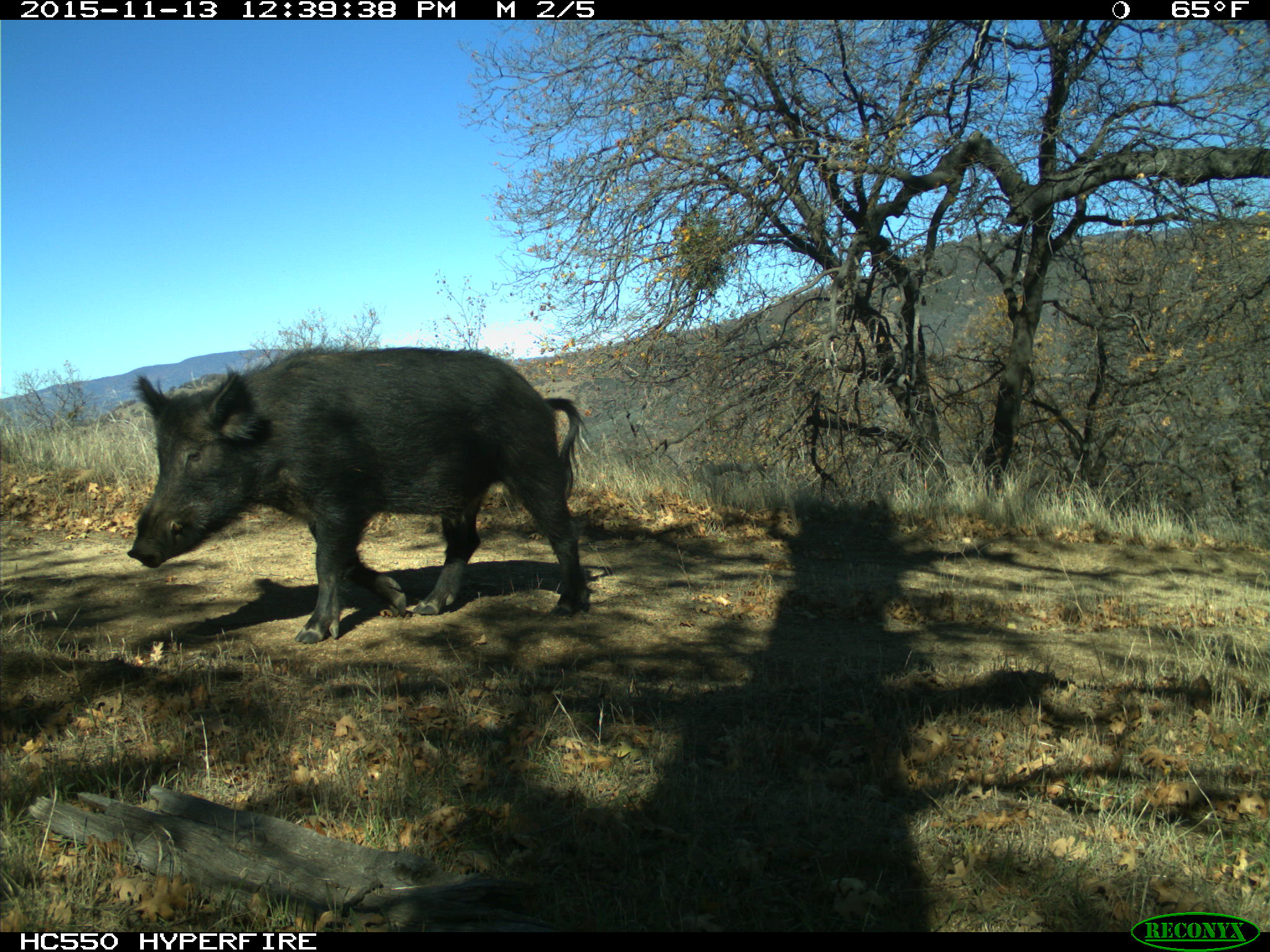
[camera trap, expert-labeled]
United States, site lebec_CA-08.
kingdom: Animalia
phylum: Chordata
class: Mammalia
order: Artiodactyla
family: Suidae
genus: Sus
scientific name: Sus scrofa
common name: wild boar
Sus scrofa (wild boar).